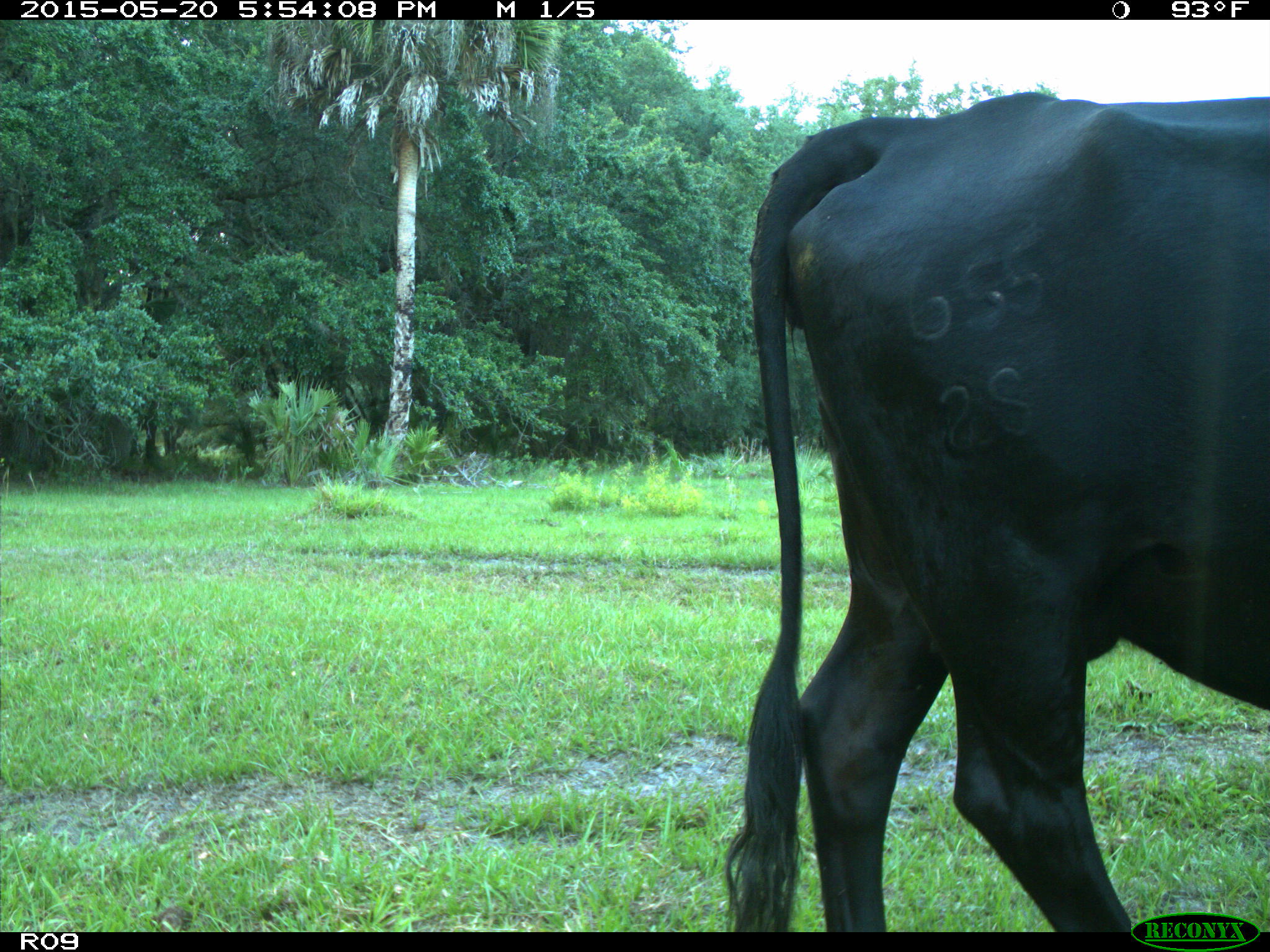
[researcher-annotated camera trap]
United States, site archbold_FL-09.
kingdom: Animalia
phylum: Chordata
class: Mammalia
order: Artiodactyla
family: Bovidae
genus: Bos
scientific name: Bos taurus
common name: domestic cow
Bos taurus (domestic cow).